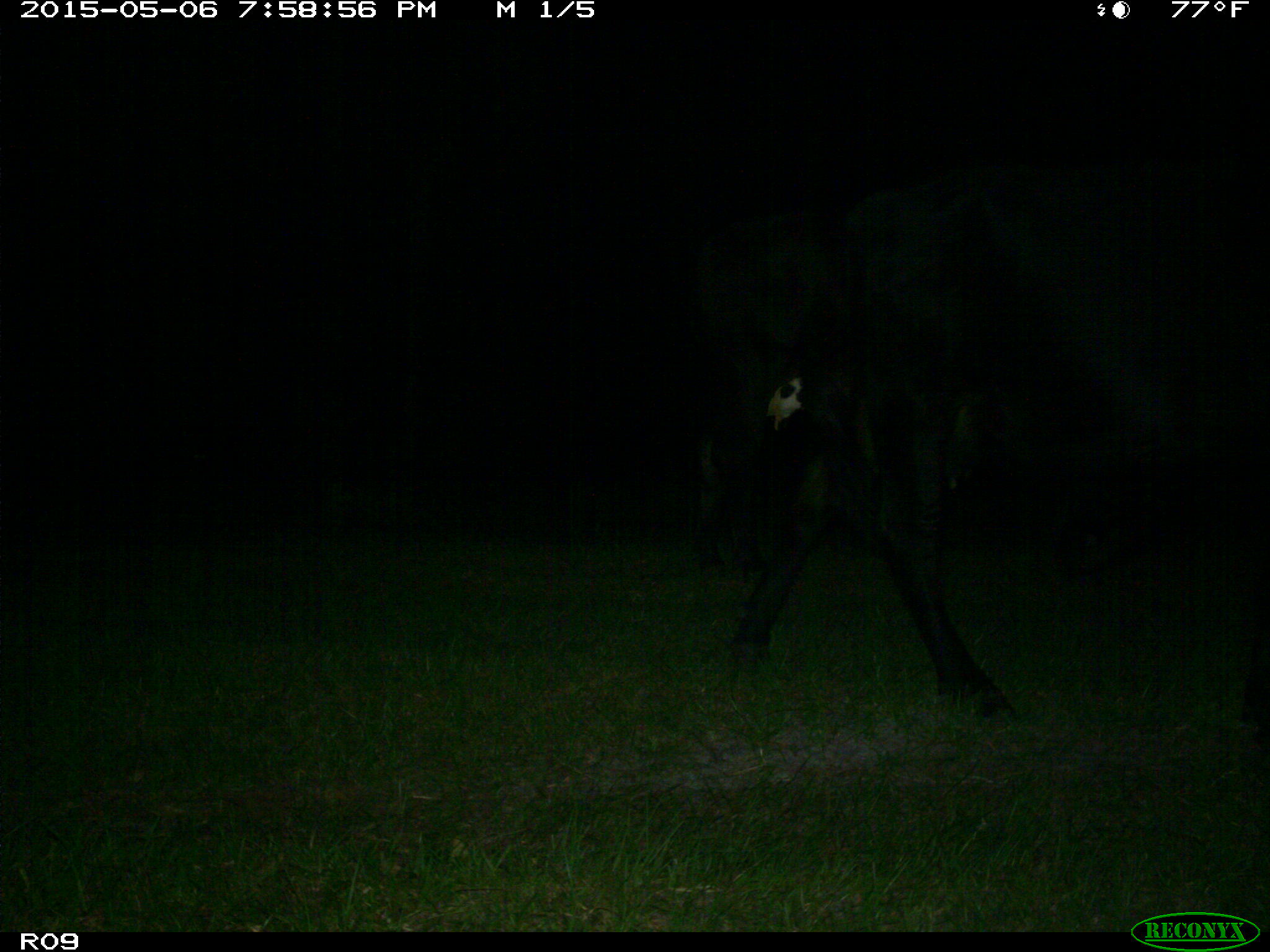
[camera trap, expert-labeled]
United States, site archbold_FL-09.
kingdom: Animalia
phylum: Chordata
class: Mammalia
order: Artiodactyla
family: Bovidae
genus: Bos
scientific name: Bos taurus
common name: domestic cow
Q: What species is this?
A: Bos taurus (domestic cow).